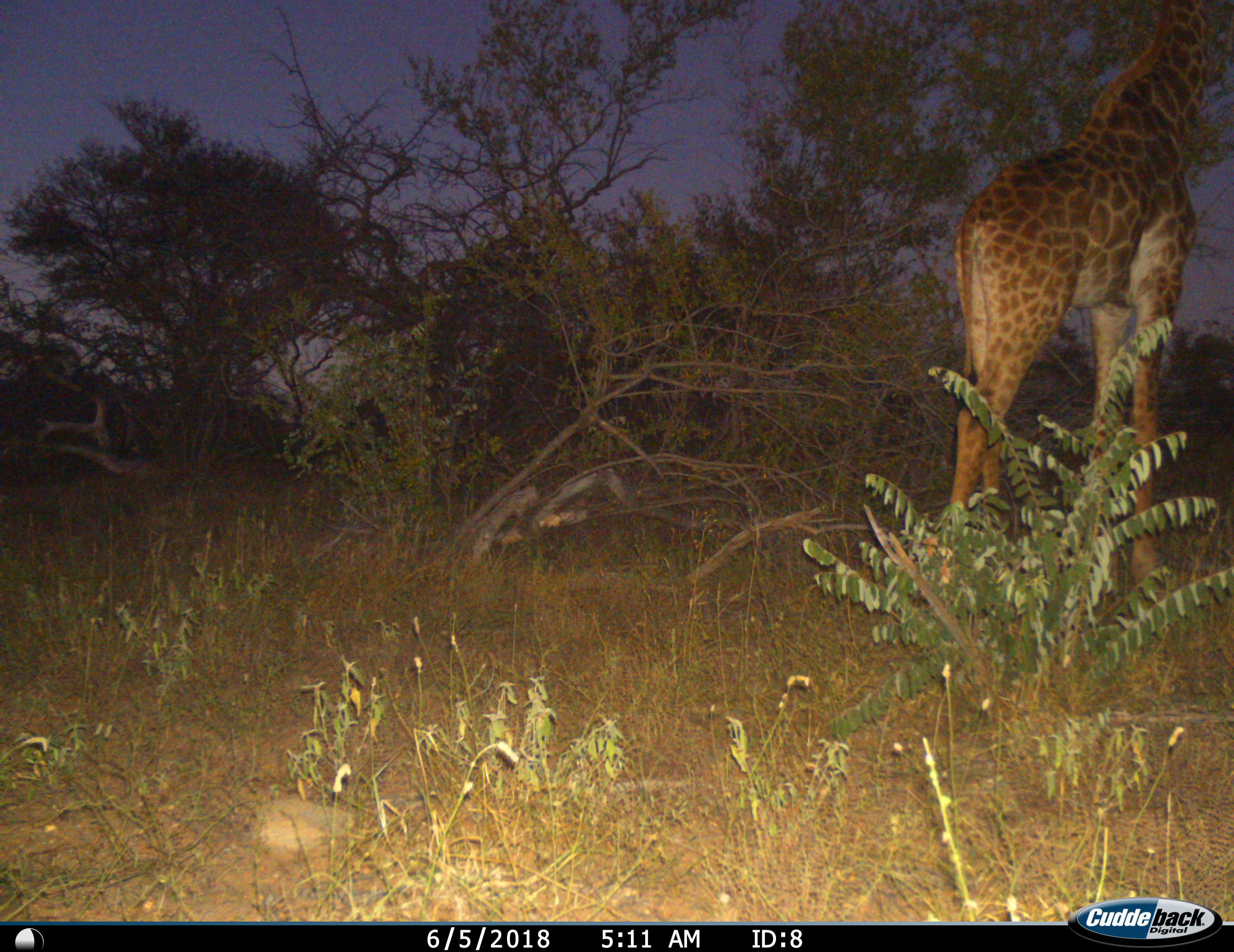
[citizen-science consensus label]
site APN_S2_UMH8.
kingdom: Animalia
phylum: Chordata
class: Mammalia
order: Artiodactyla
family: Giraffidae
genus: Giraffa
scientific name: Giraffa camelopardalis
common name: giraffe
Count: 1.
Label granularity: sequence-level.